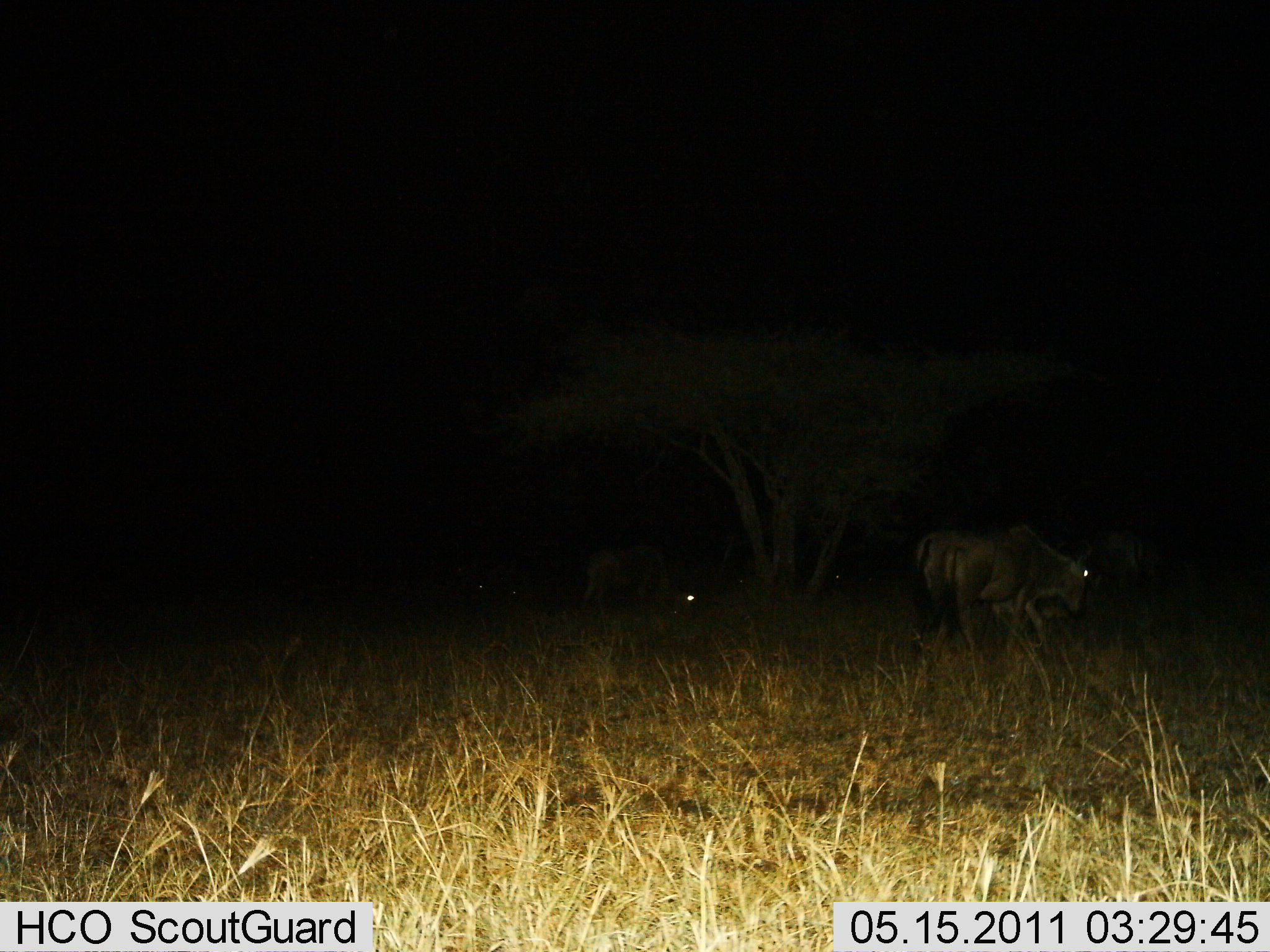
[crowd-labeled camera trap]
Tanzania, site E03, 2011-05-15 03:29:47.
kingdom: Animalia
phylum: Chordata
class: Mammalia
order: Artiodactyla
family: Bovidae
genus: Connochaetes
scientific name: Connochaetes taurinus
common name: blue wildebeest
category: wildebeest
Wildebeest (blue wildebeest) (Connochaetes taurinus), count 3. Behavior (volunteer vote fractions): standing 55%, resting 9%, moving 55%, interacting 0%. Young present (vote fraction): 0%. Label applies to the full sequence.